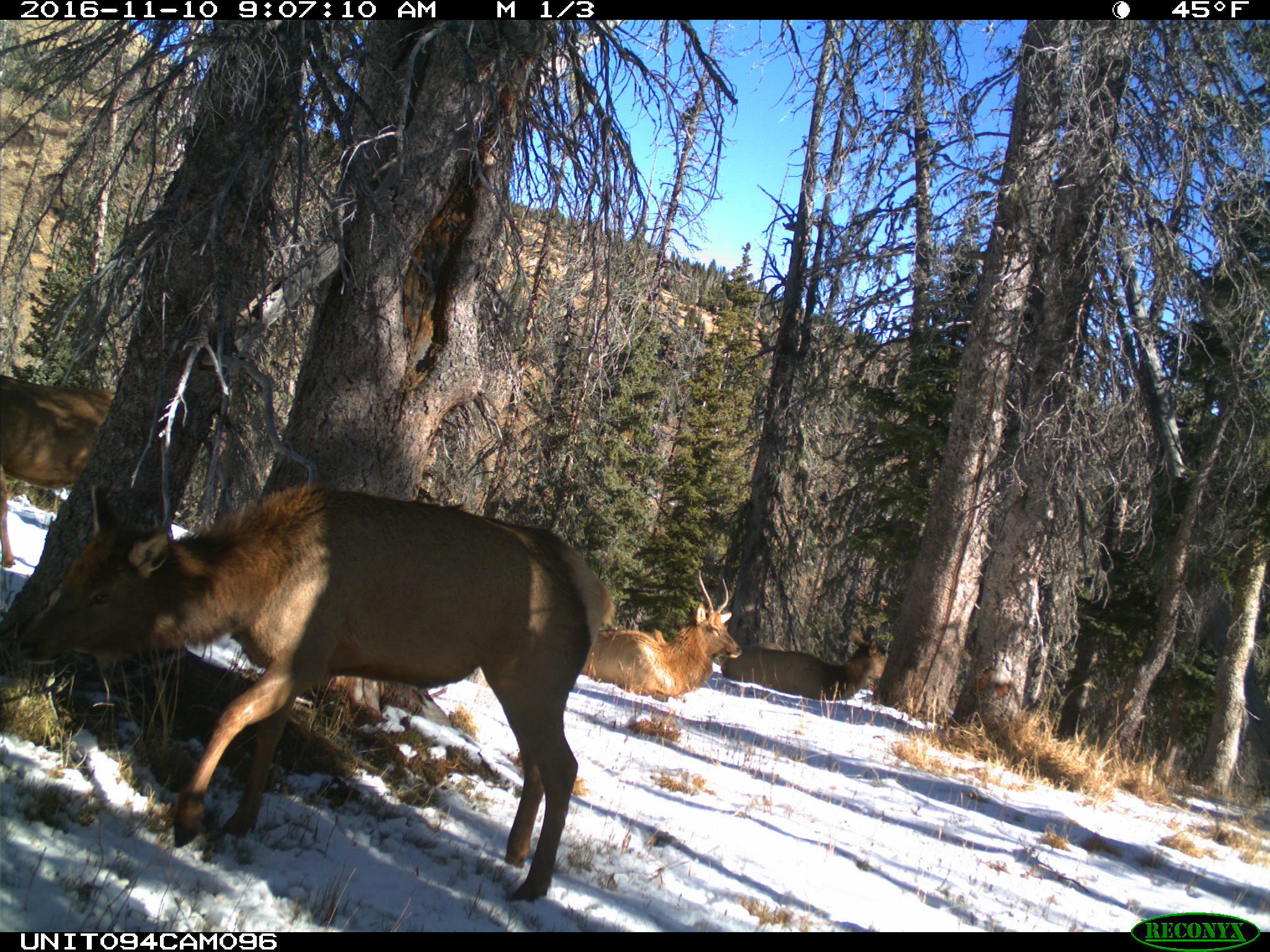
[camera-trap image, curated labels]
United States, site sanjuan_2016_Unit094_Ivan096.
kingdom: Animalia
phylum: Chordata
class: Mammalia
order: Artiodactyla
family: Cervidae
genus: Cervus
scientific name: Cervus elaphus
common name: red deer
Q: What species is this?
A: Cervus elaphus (red deer).